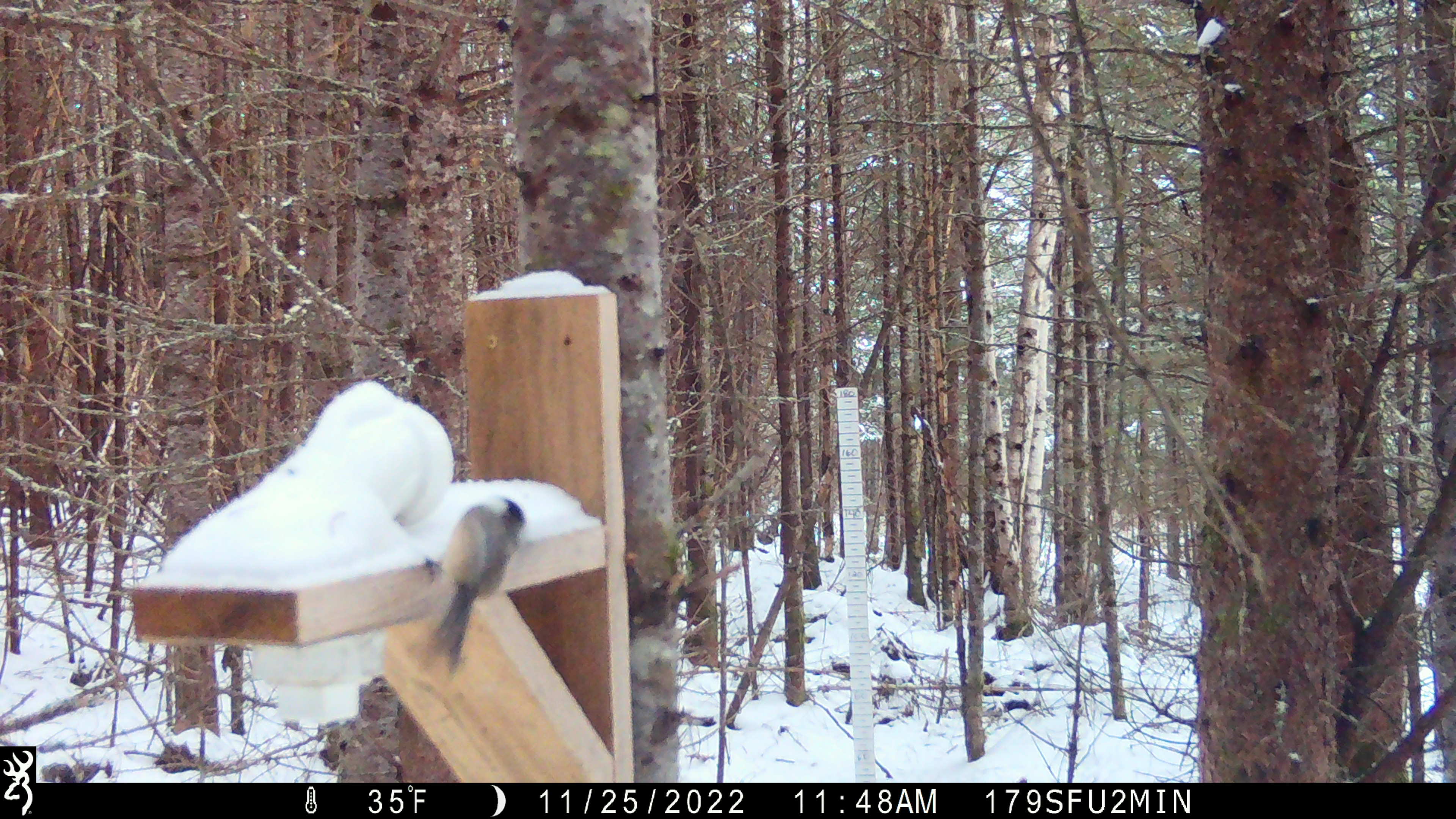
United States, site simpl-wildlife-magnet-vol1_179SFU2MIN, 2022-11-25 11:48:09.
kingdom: Animalia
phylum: Chordata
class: Aves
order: Passeriformes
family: Paridae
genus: Poecile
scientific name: Poecile atricapillus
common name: black-capped chickadee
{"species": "black-capped chickadee (Poecile atricapillus)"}